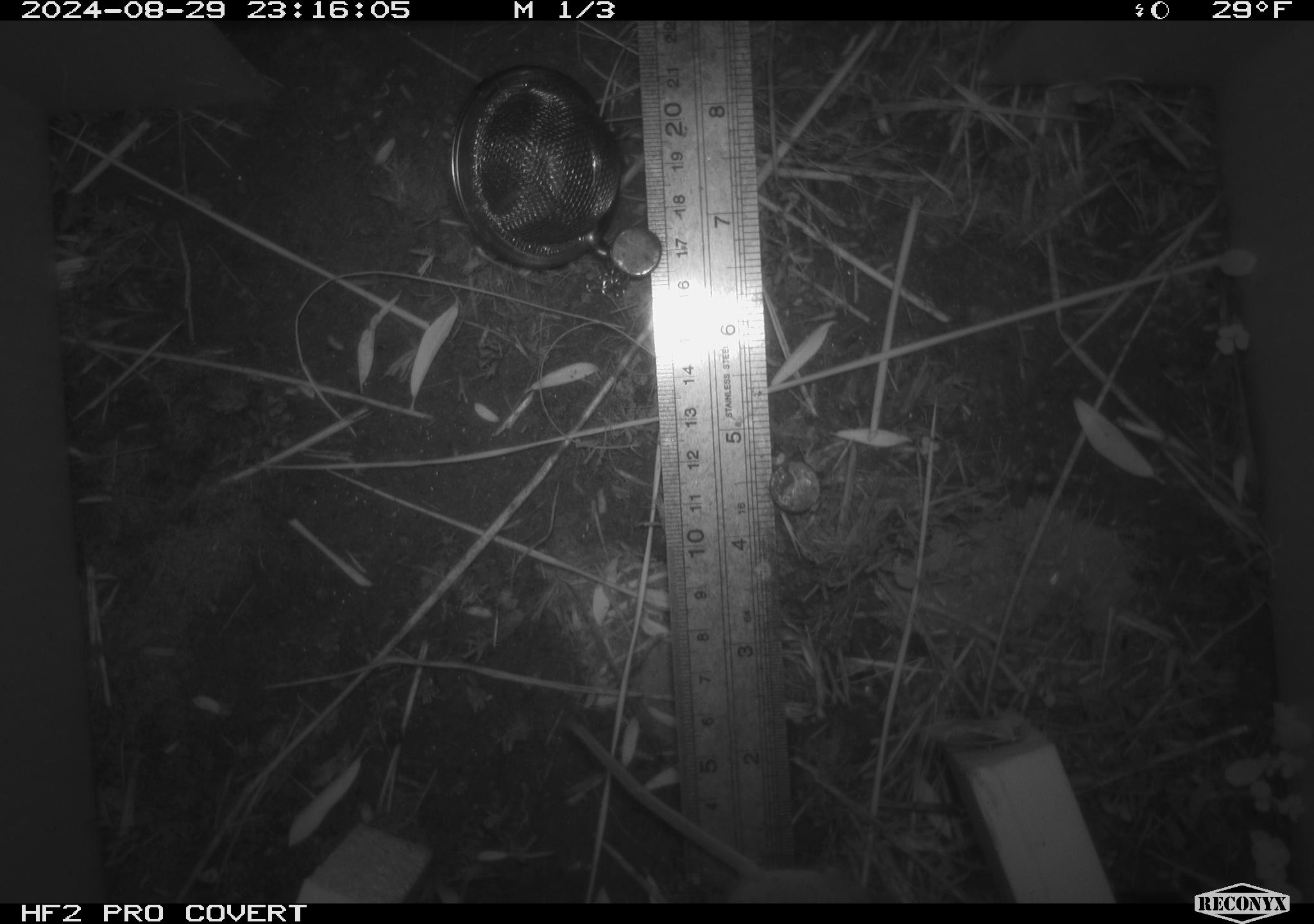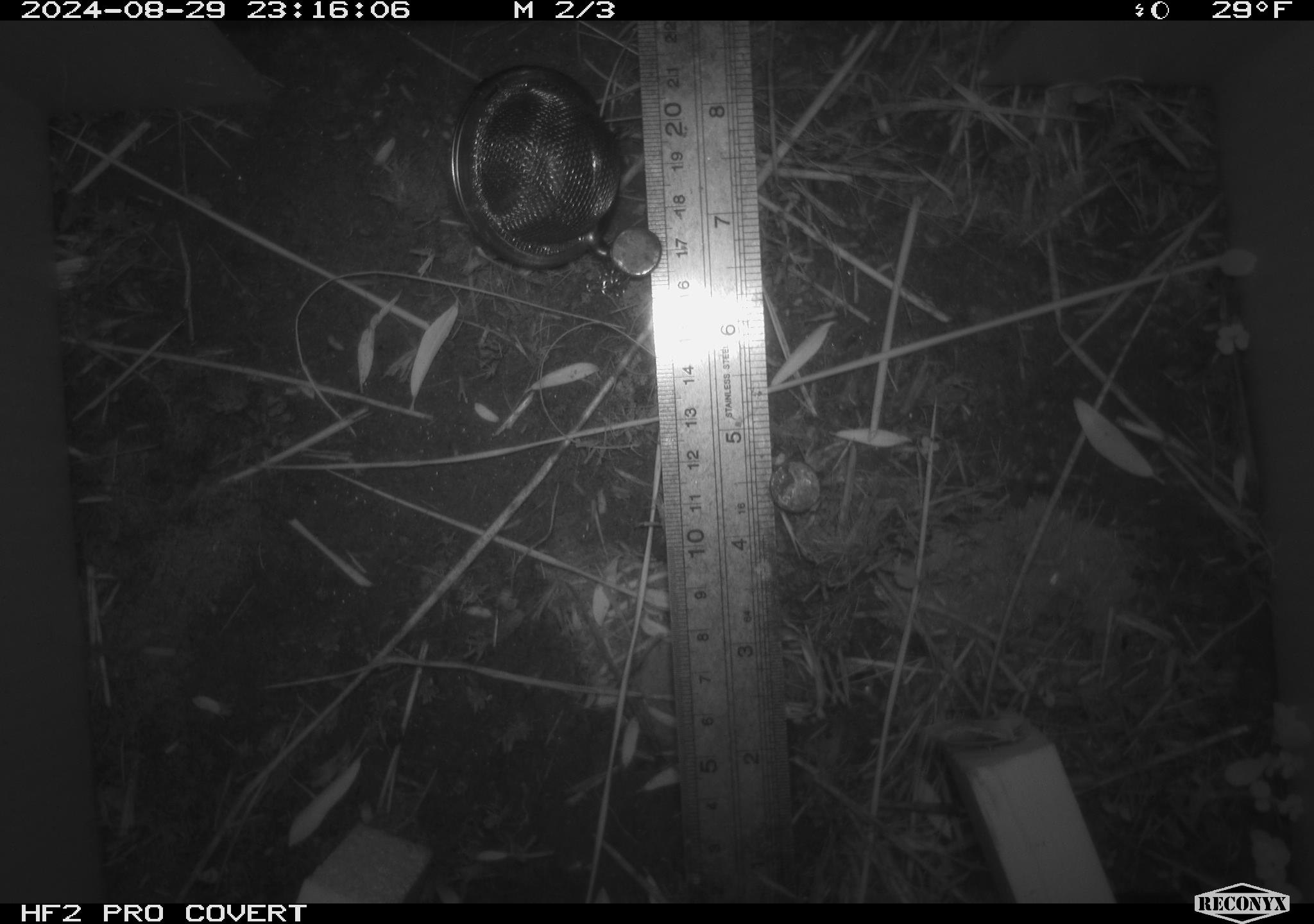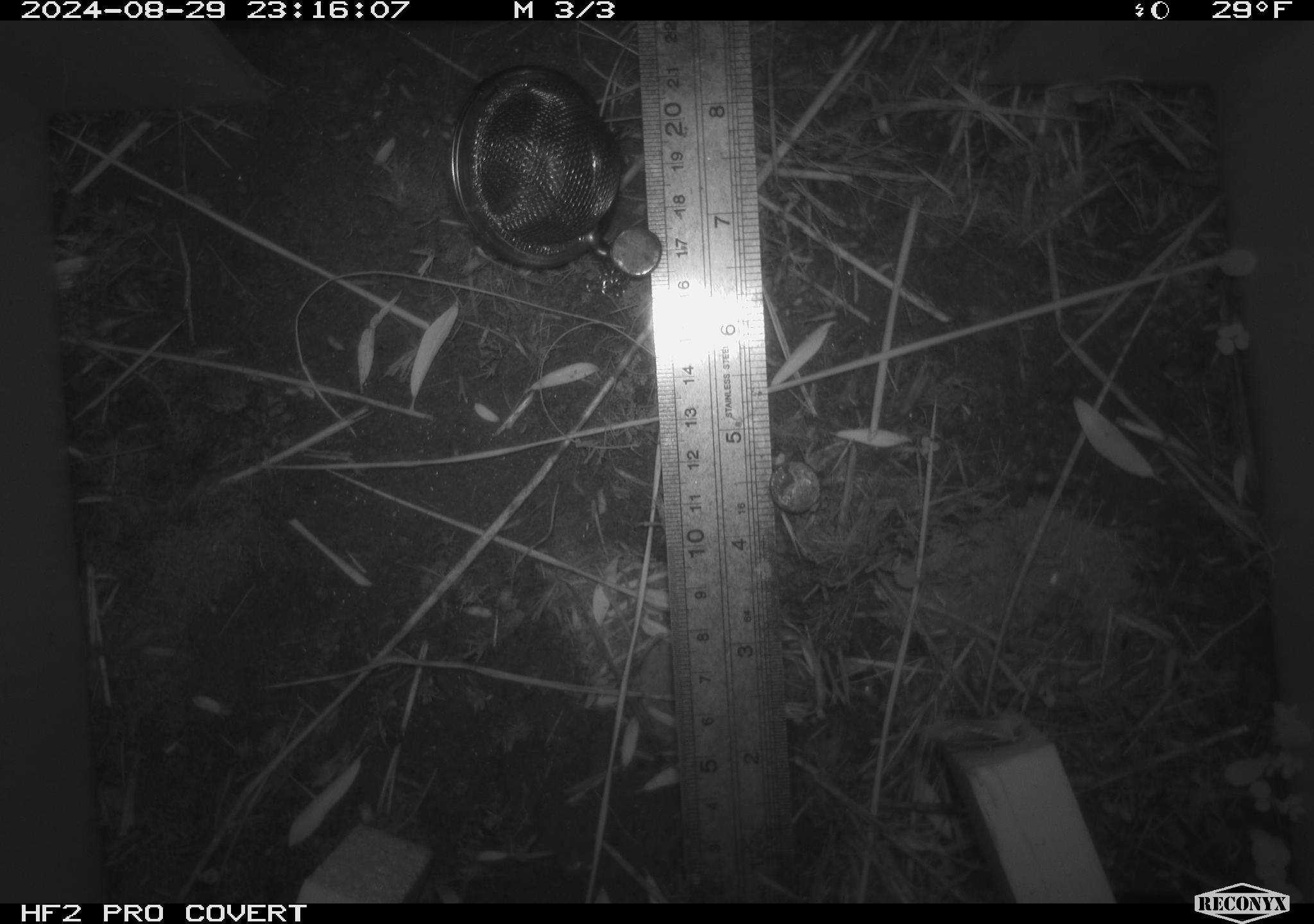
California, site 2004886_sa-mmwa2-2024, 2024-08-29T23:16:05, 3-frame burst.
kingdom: Animalia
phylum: Chordata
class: Mammalia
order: Rodentia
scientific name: Rodentia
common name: mouse species